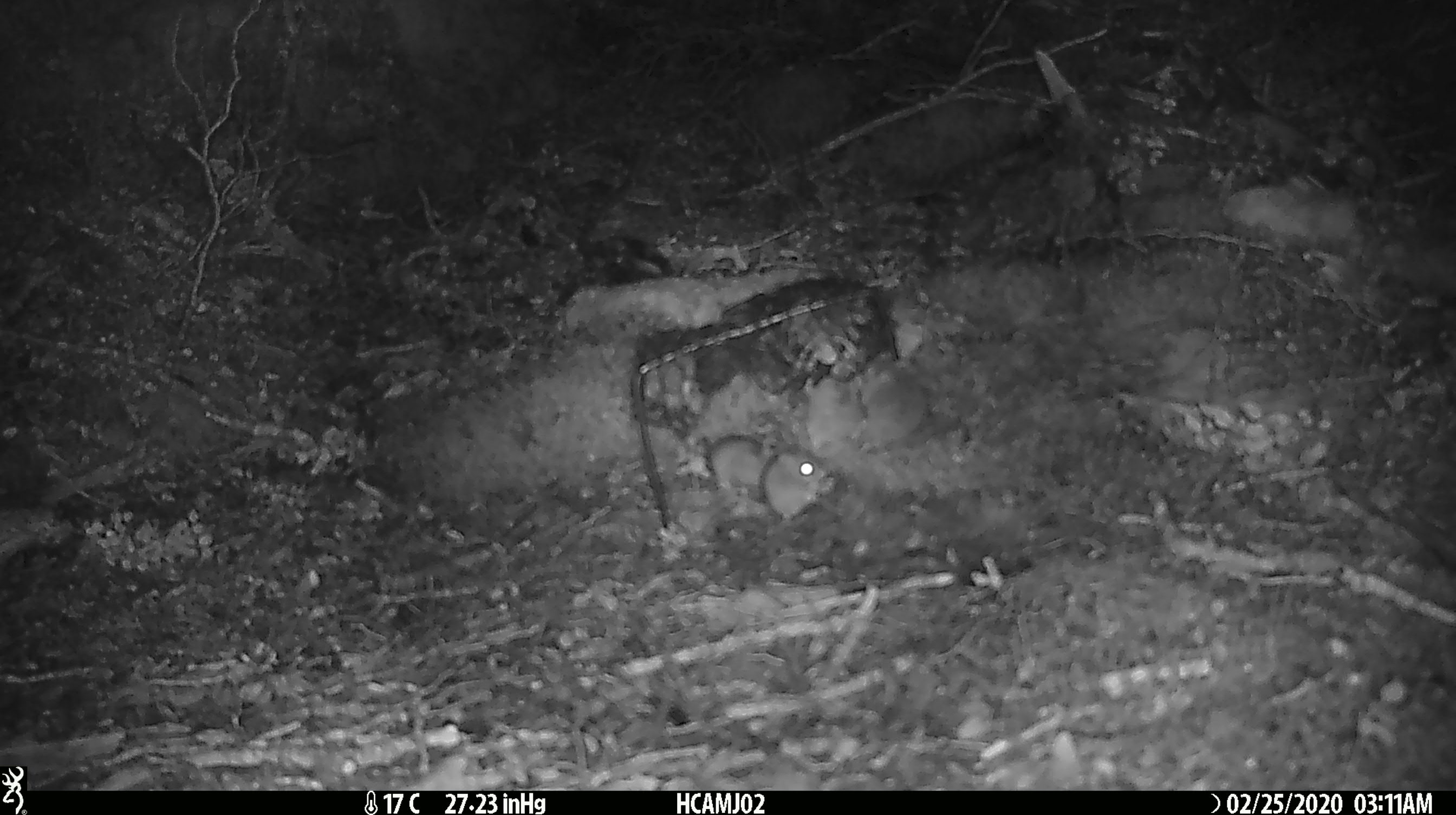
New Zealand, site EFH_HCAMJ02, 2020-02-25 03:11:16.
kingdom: Animalia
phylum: Chordata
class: Mammalia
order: Rodentia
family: Muridae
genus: Mus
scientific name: Mus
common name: mouse